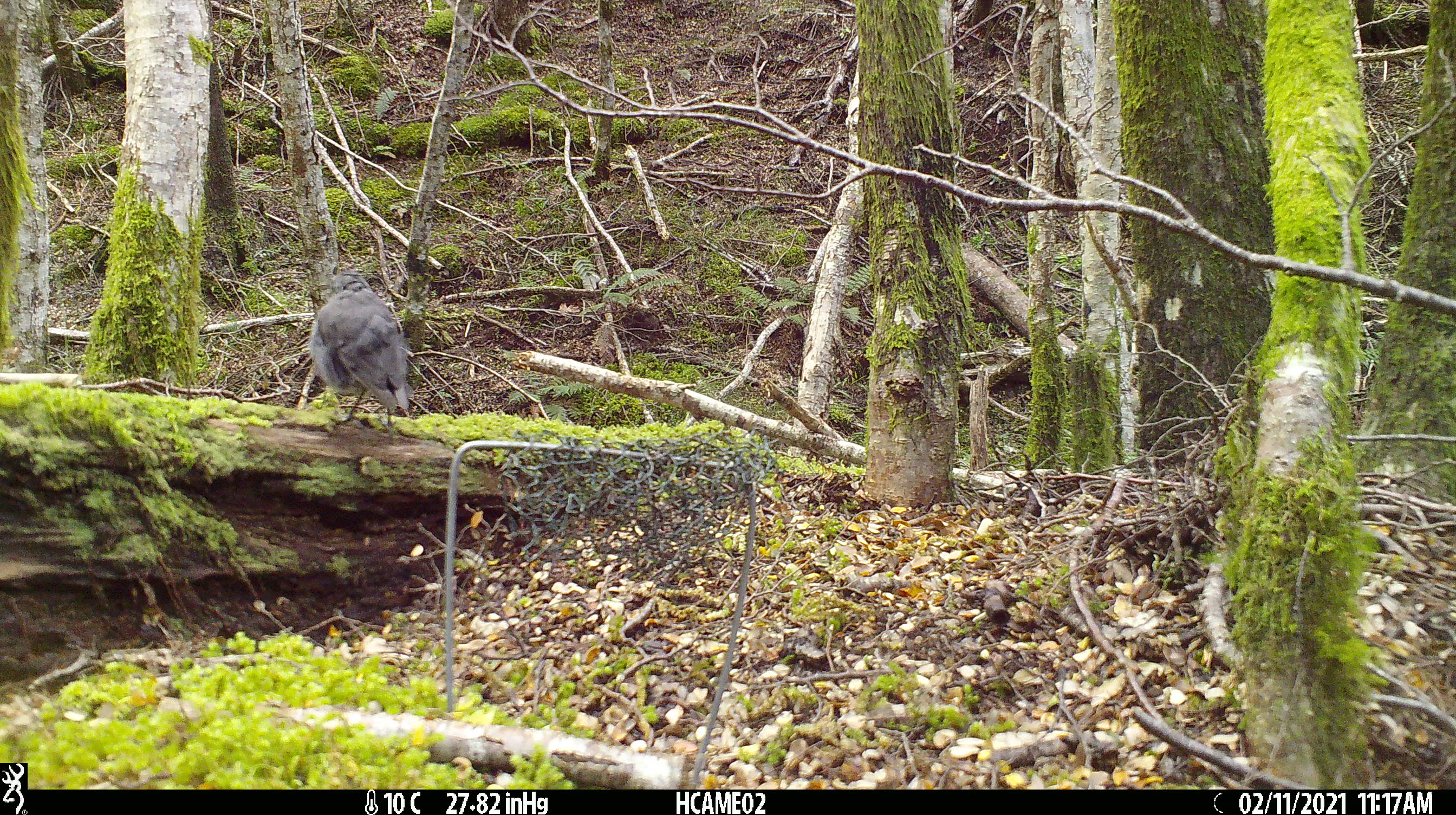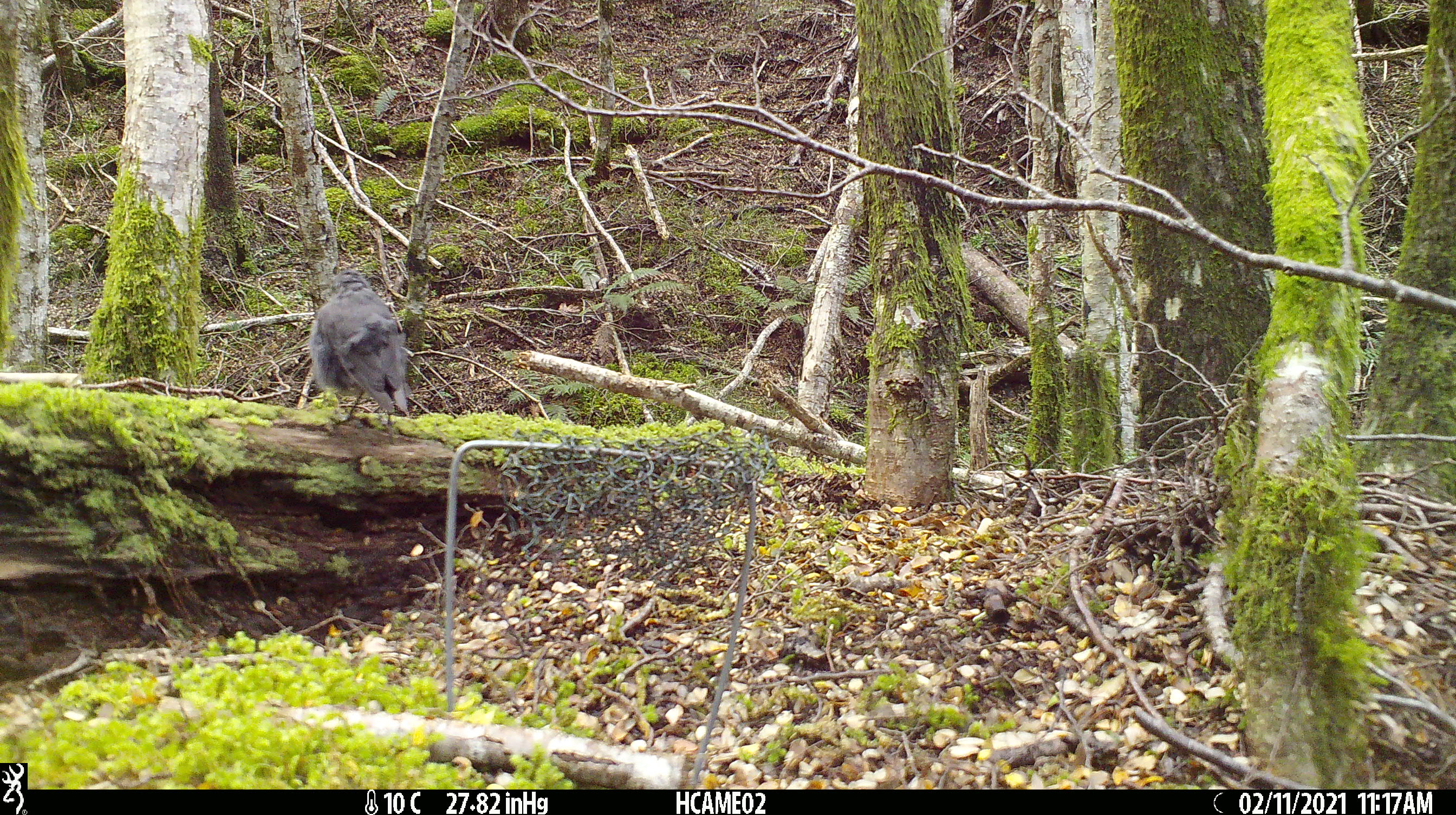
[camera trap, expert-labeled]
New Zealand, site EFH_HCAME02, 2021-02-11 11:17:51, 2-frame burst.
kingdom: Animalia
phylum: Chordata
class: Aves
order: Passeriformes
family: Petroicidae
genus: Petroica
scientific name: Petroica australis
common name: new zealand robin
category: robin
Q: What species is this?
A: Robin (new zealand robin) (Petroica australis).